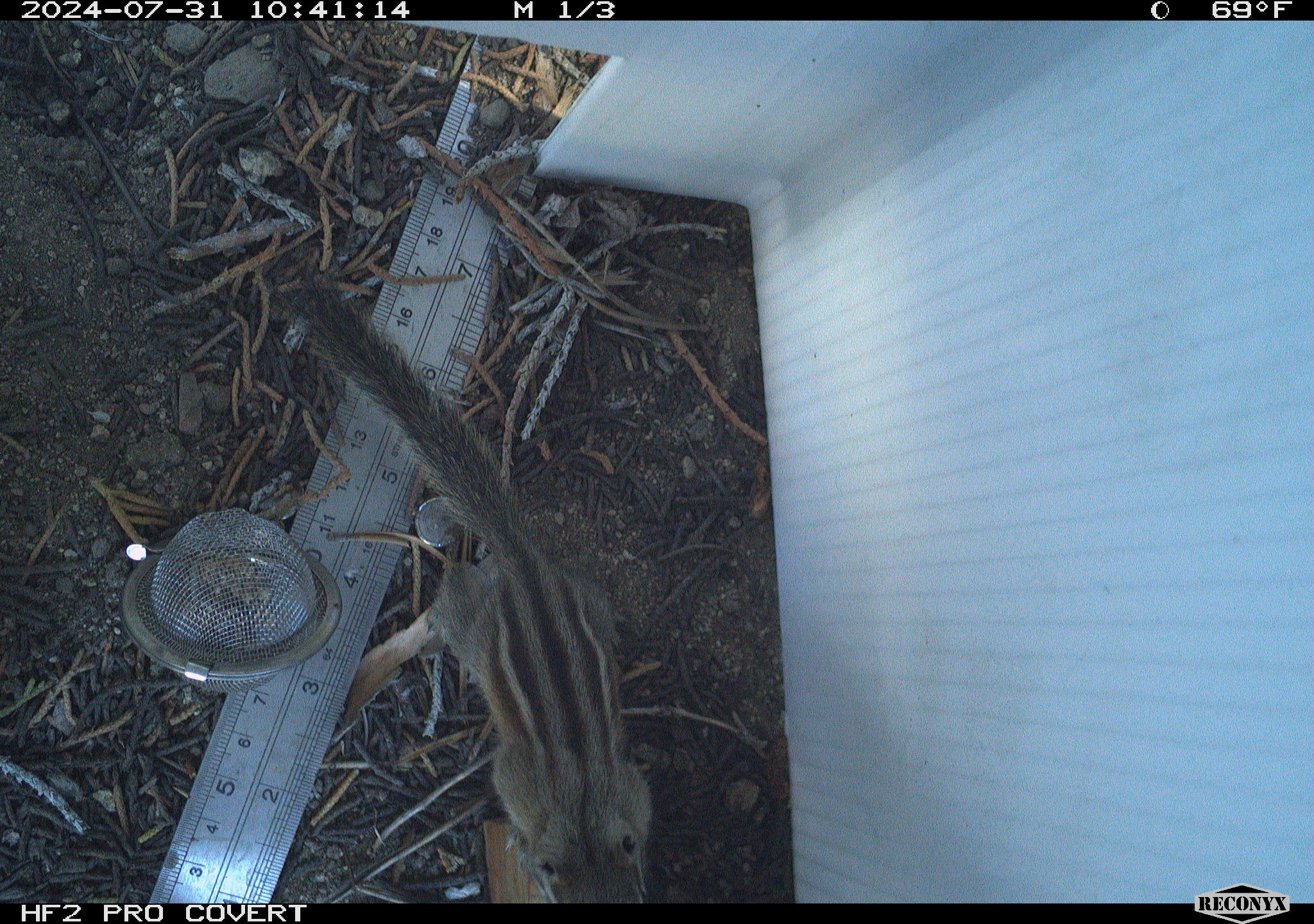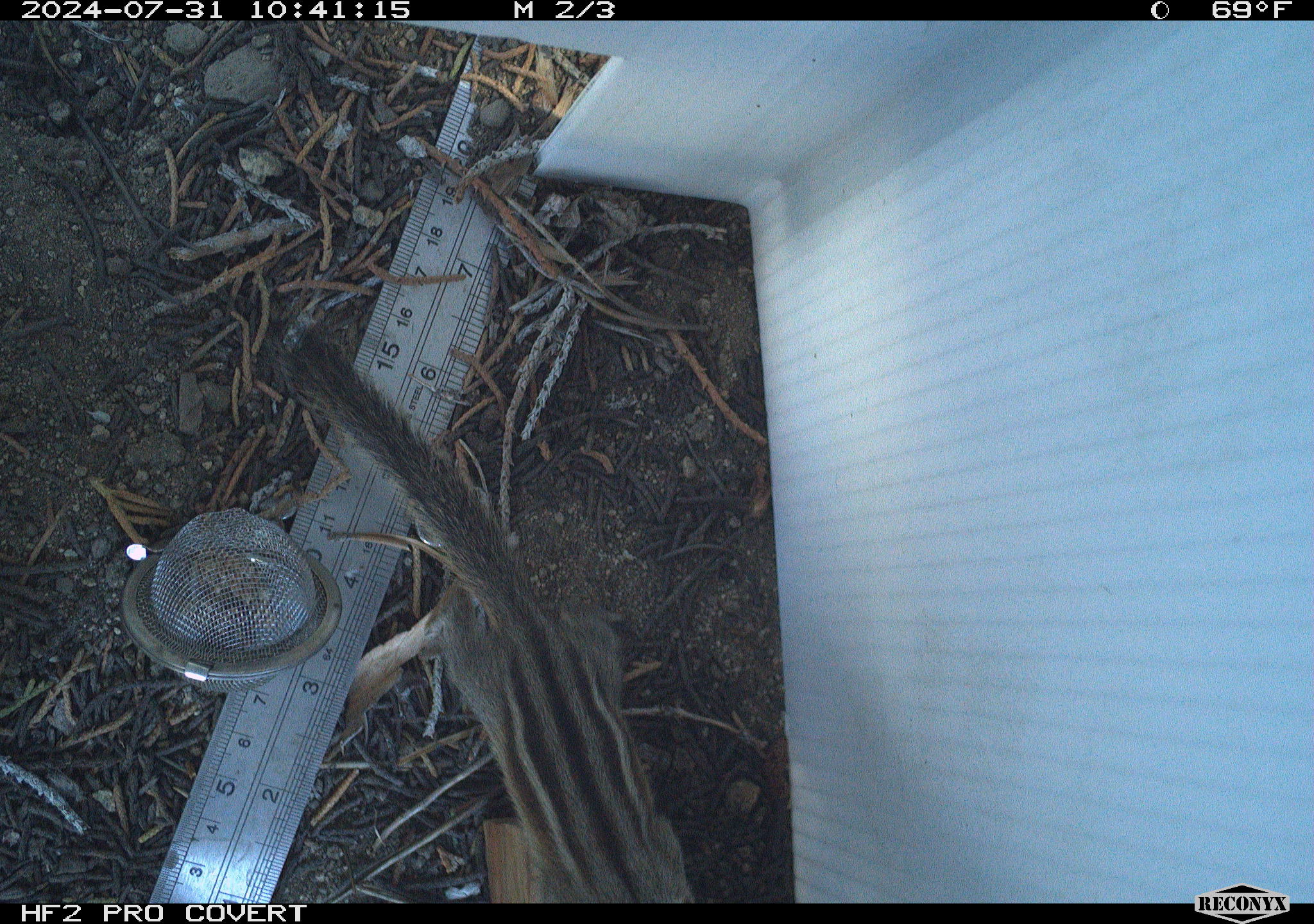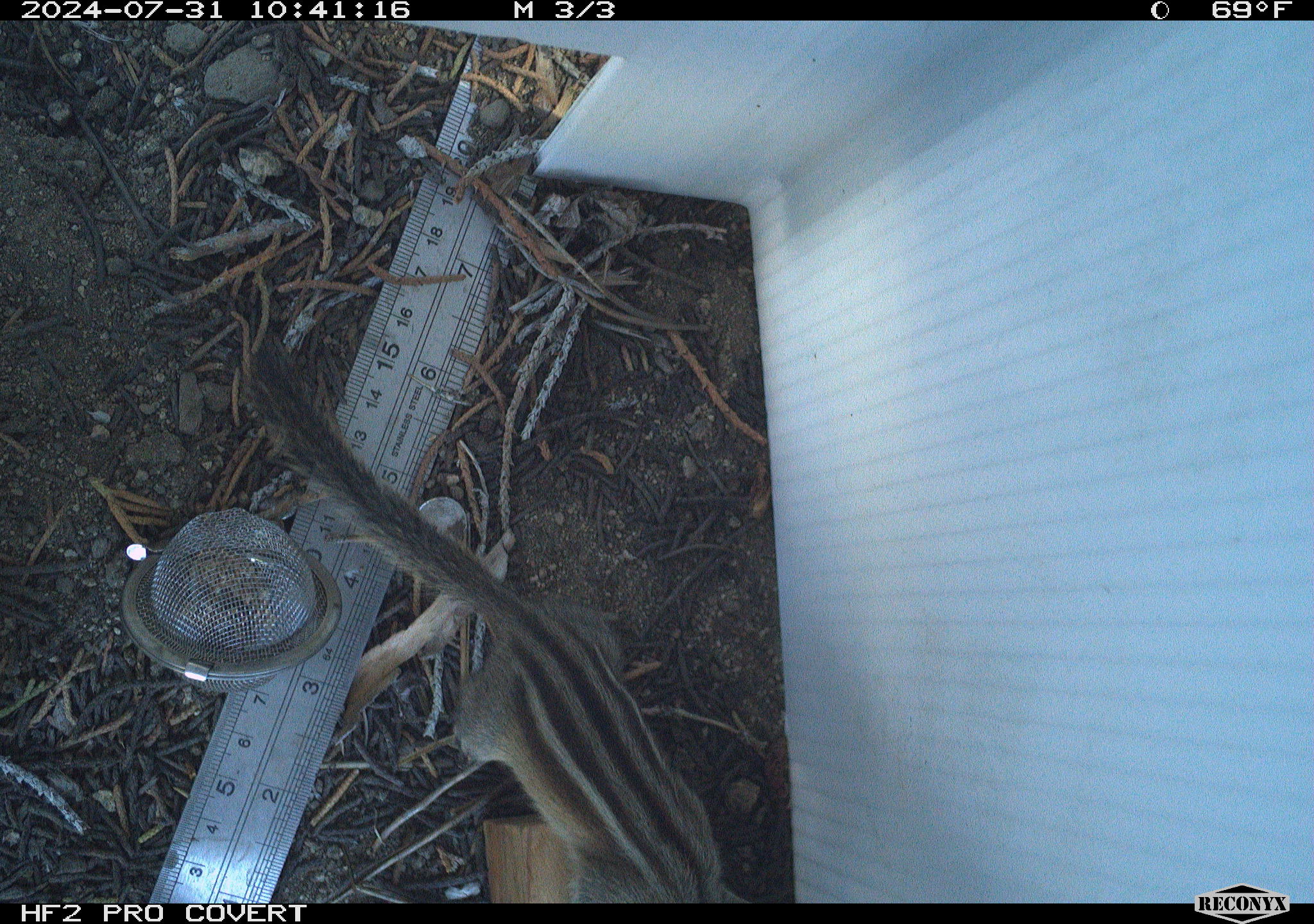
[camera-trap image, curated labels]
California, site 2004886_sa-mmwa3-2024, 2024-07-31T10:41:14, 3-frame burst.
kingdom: Animalia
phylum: Chordata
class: Mammalia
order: Rodentia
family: Sciuridae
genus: Neotamias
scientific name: Neotamias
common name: western chipmunks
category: neotamias species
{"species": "neotamias species (western chipmunks) (Neotamias)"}